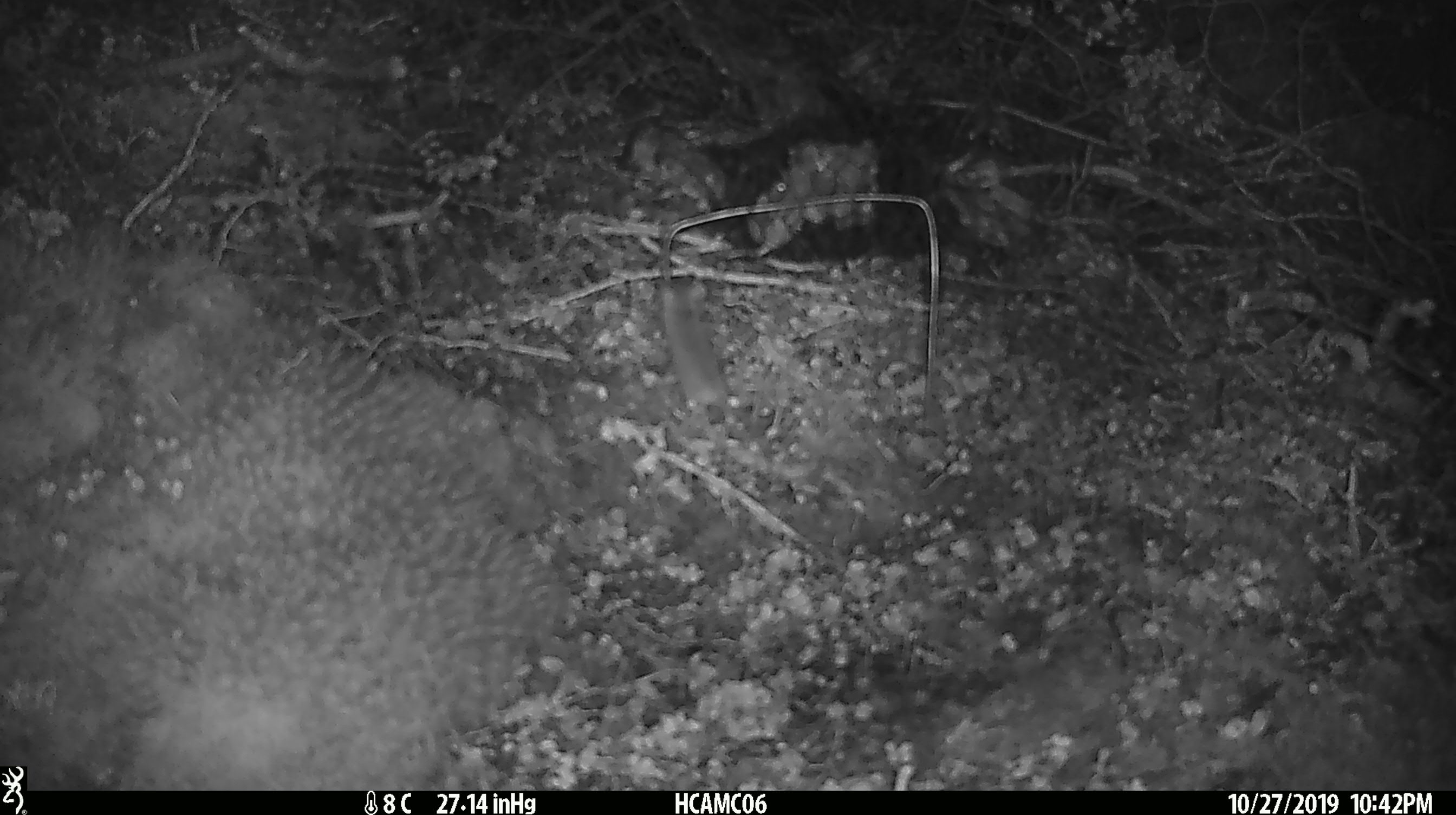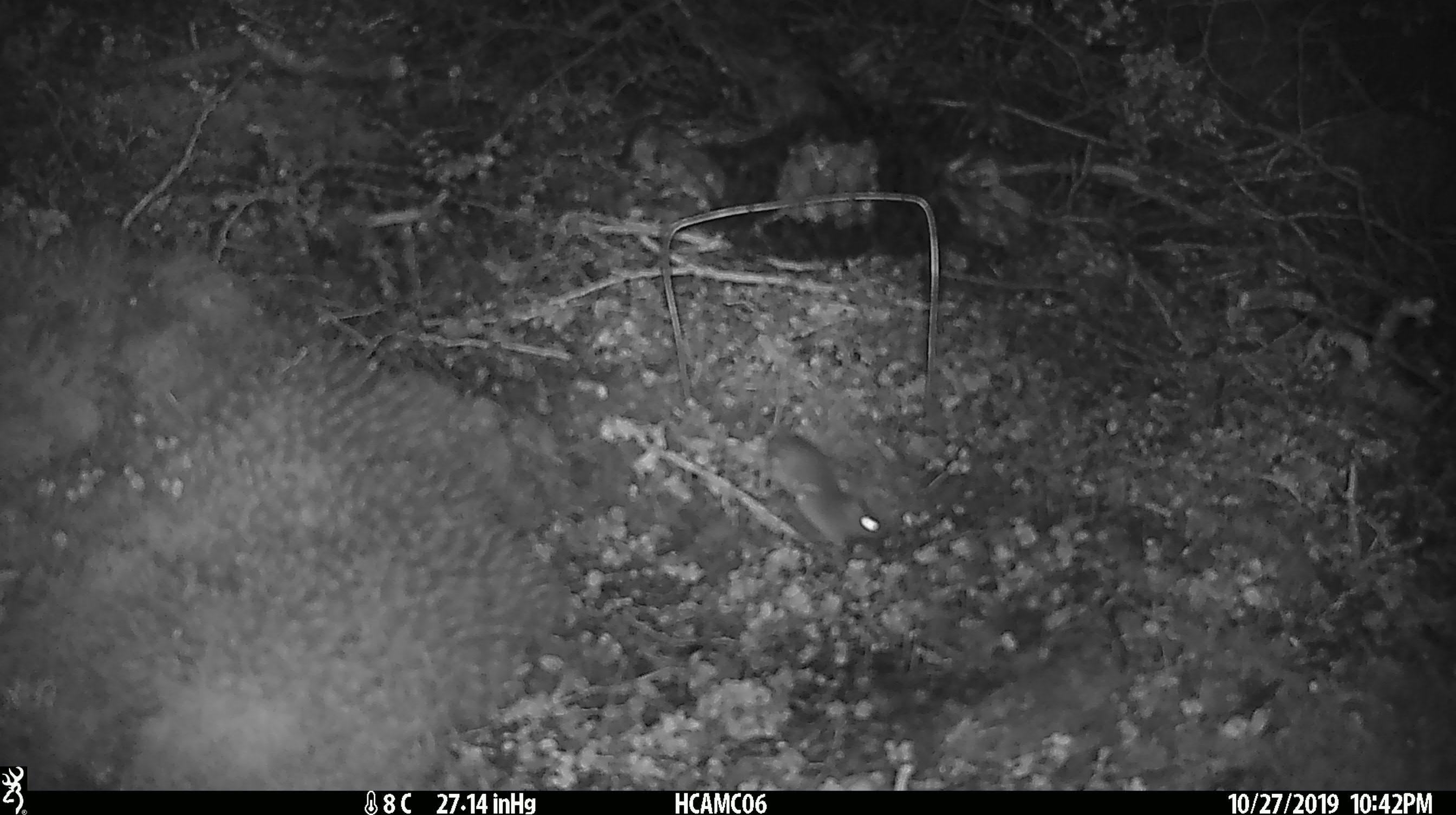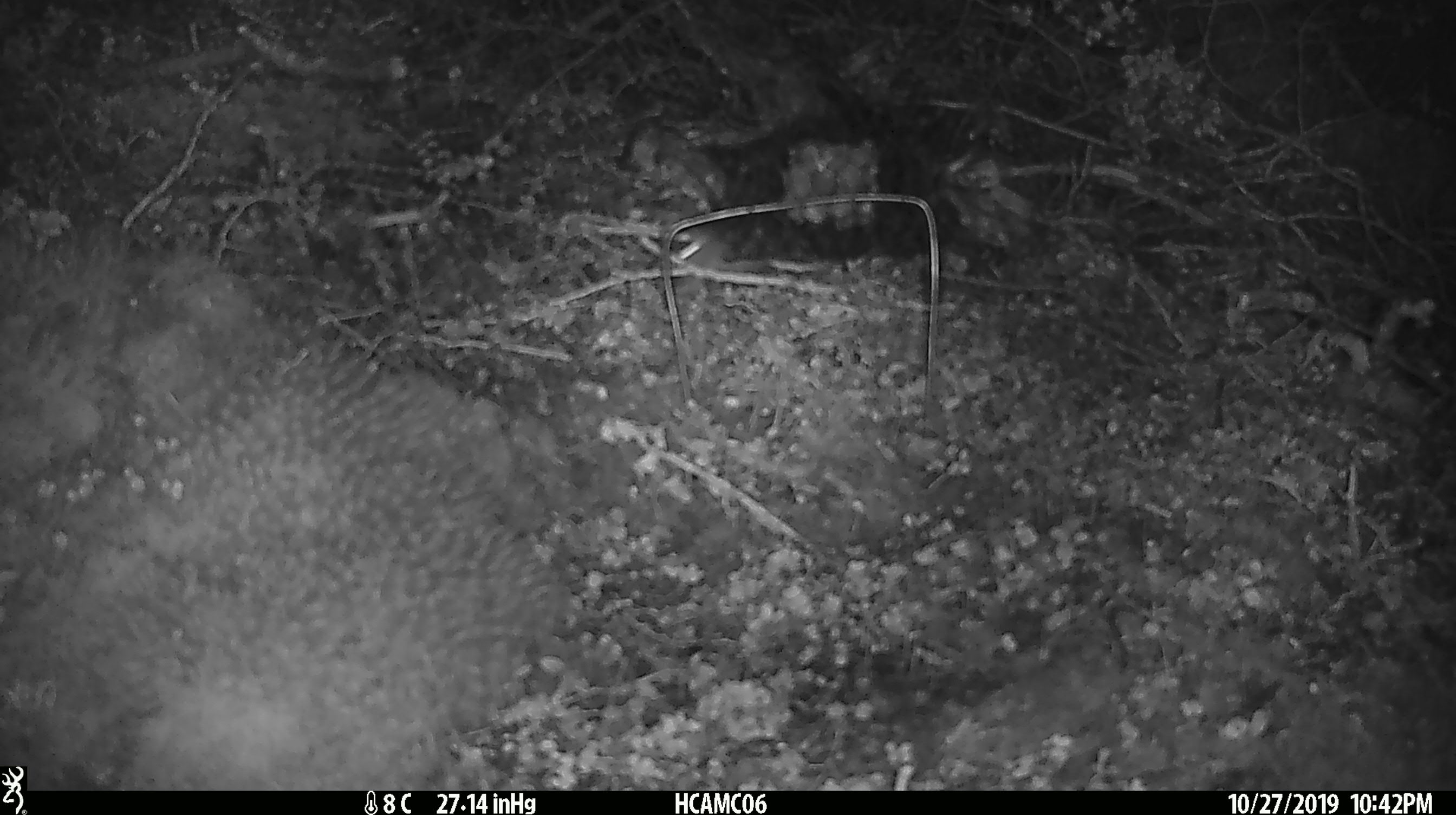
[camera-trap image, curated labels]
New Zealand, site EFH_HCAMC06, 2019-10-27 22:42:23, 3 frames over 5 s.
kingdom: Animalia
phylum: Chordata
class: Mammalia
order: Rodentia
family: Muridae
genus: Mus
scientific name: Mus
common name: mouse